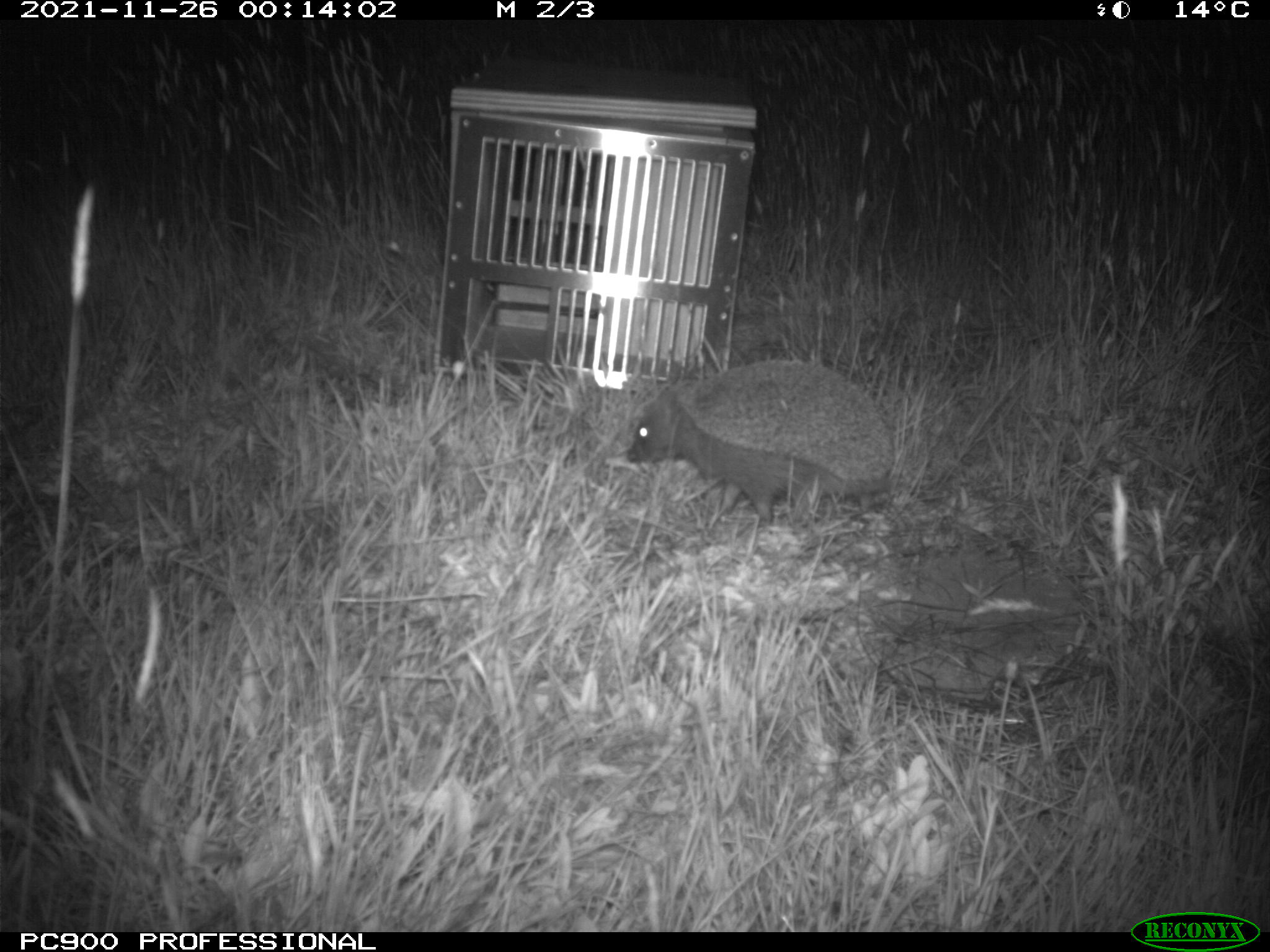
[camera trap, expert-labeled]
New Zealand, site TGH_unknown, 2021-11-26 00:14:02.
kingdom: Animalia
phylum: Chordata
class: Mammalia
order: Eulipotyphla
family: Erinaceidae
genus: Erinaceus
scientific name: Erinaceus europaeus europaeus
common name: european hedgehog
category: hedgehog